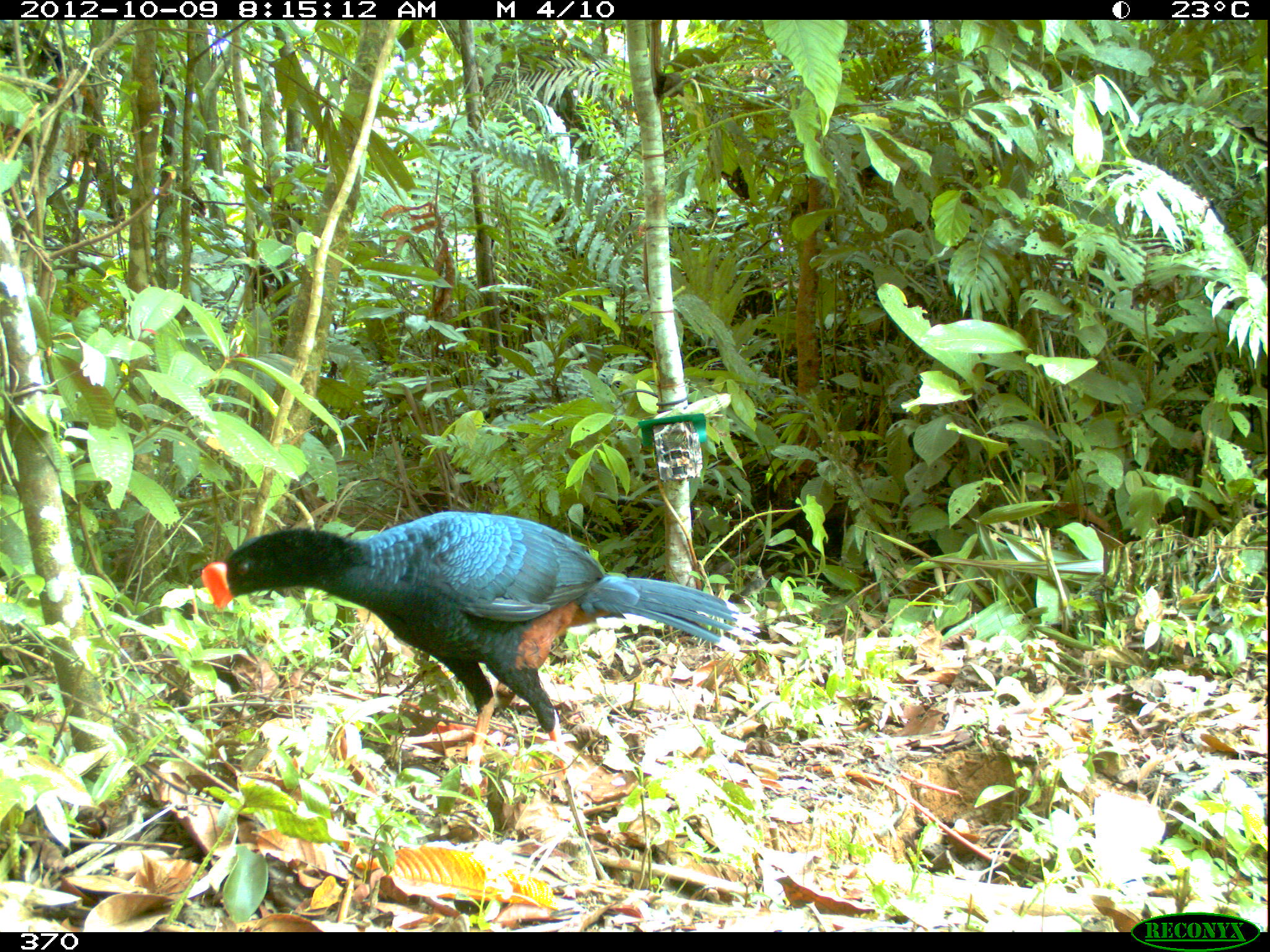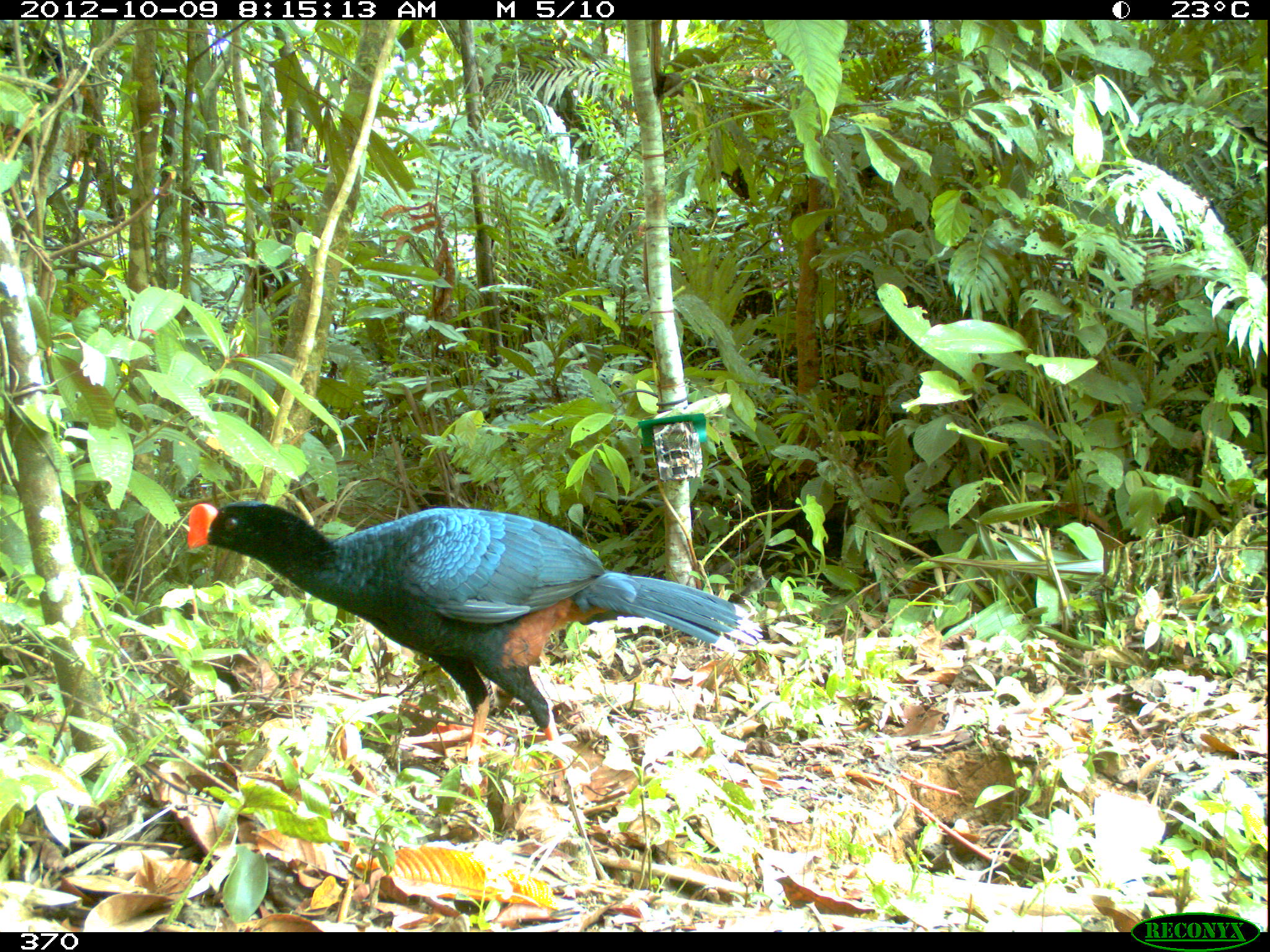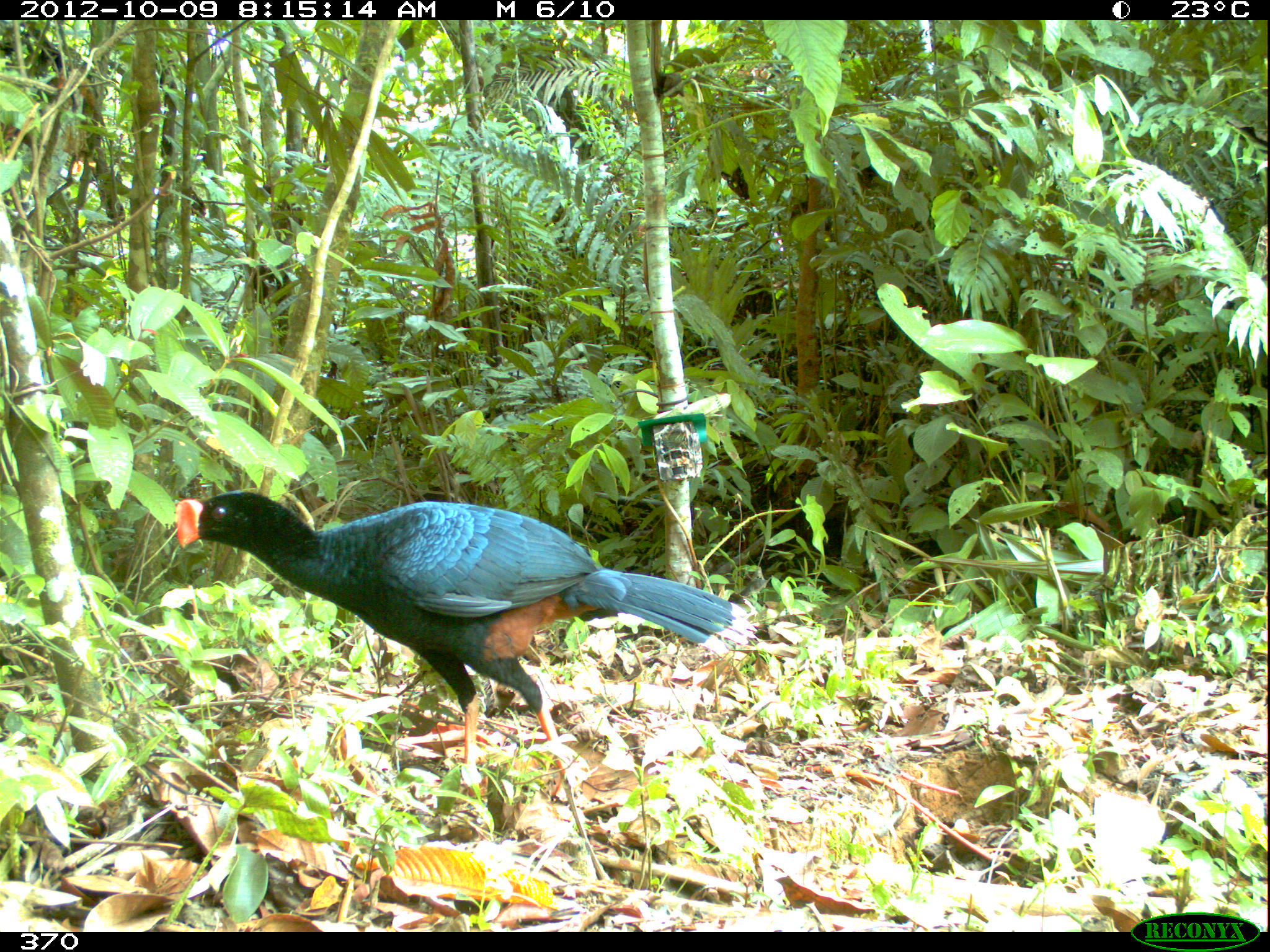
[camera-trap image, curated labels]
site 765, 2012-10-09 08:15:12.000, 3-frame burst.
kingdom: Animalia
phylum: Chordata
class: Aves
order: Galliformes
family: Cracidae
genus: Mitu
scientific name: Mitu tuberosum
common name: razor-billed curassow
Mitu tuberosum (razor-billed curassow).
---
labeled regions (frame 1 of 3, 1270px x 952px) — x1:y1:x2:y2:
mitu tuberosum: 200:510:760:772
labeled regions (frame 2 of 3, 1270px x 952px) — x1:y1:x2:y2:
mitu tuberosum: 185:502:763:797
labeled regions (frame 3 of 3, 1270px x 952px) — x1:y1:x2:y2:
mitu tuberosum: 174:489:755:885